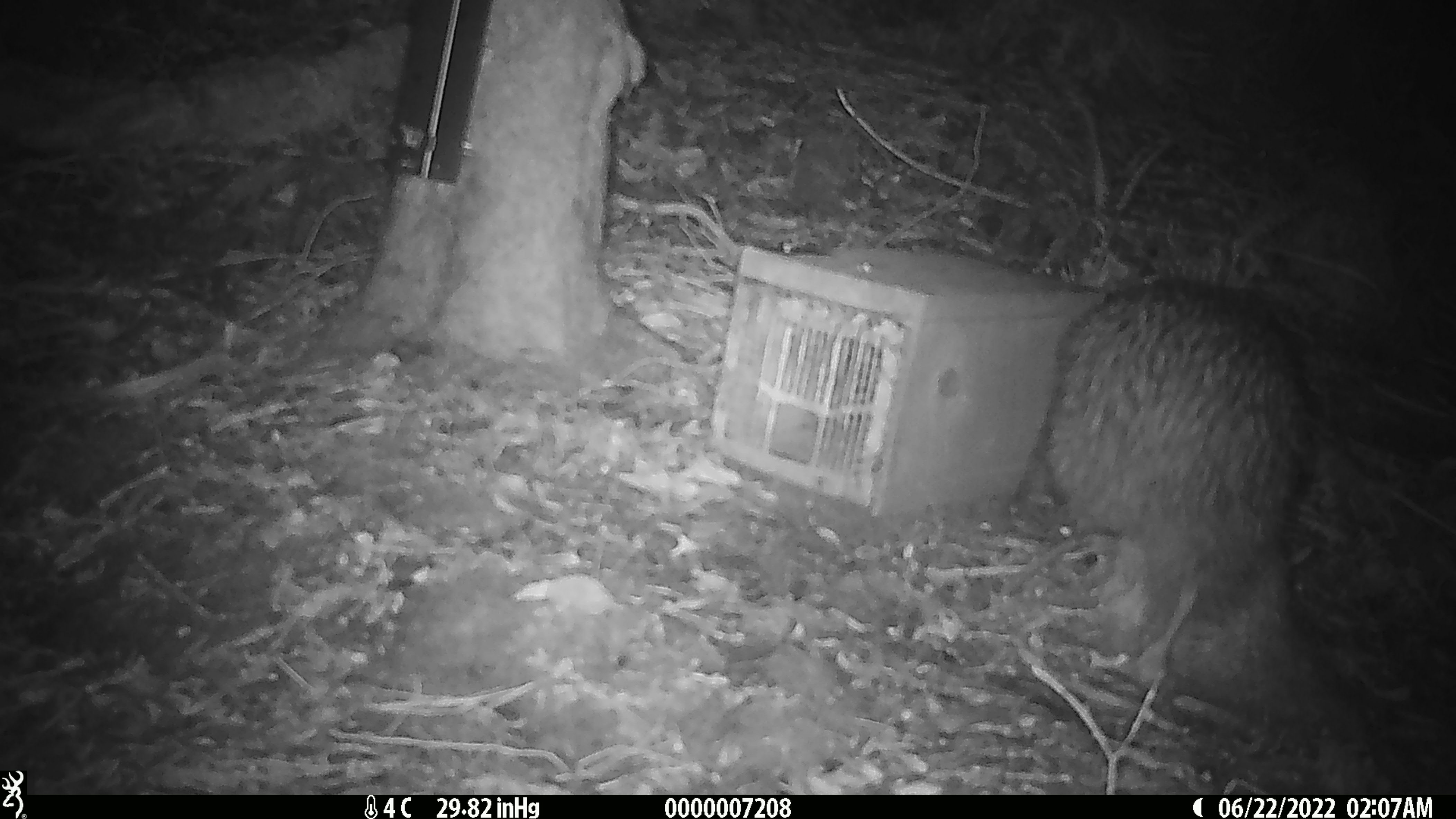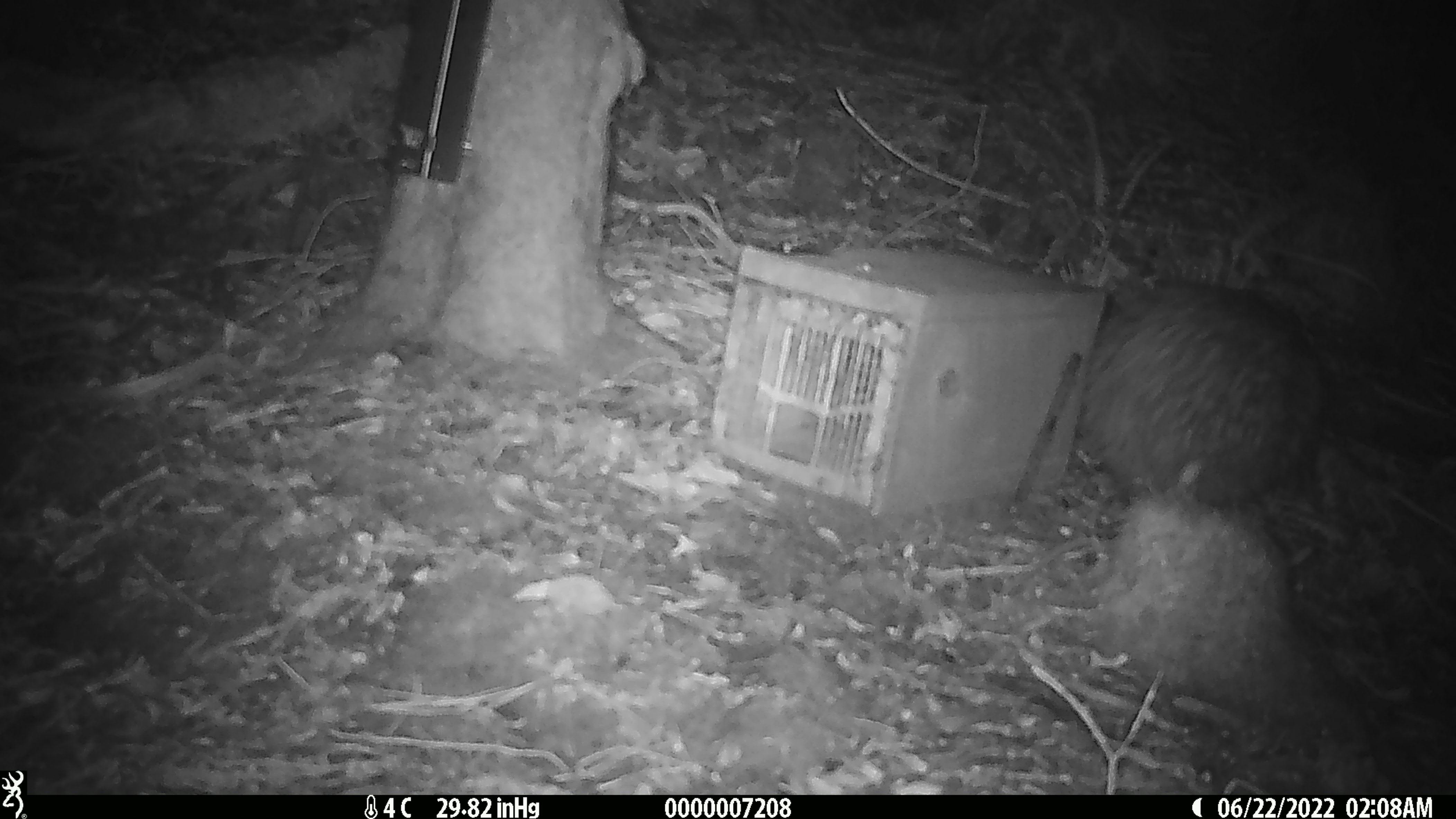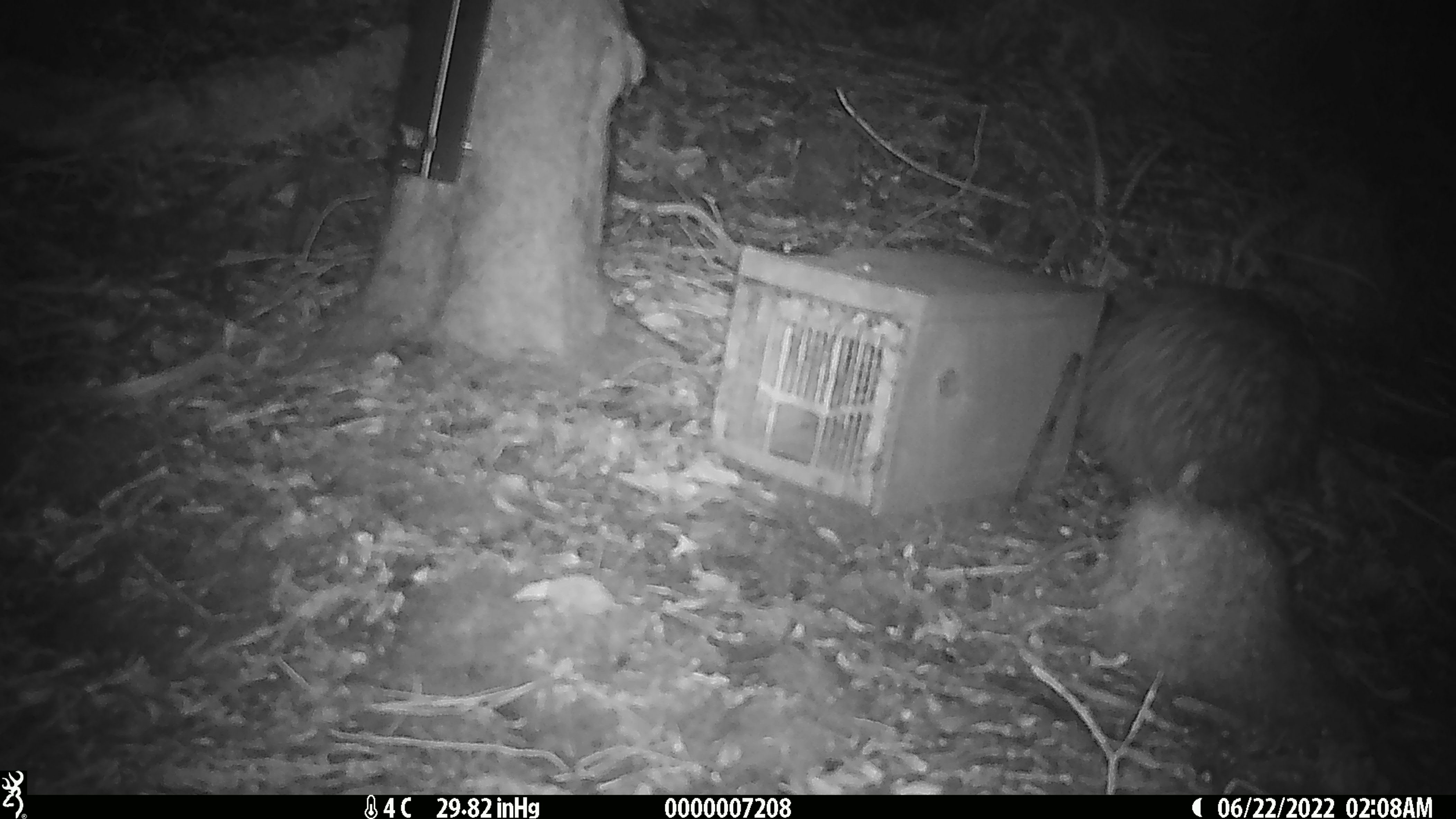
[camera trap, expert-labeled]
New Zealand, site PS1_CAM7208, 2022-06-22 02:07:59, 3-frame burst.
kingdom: Animalia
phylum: Chordata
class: Aves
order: Apterygiformes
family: Apterygidae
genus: Apteryx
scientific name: Apteryx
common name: kiwi